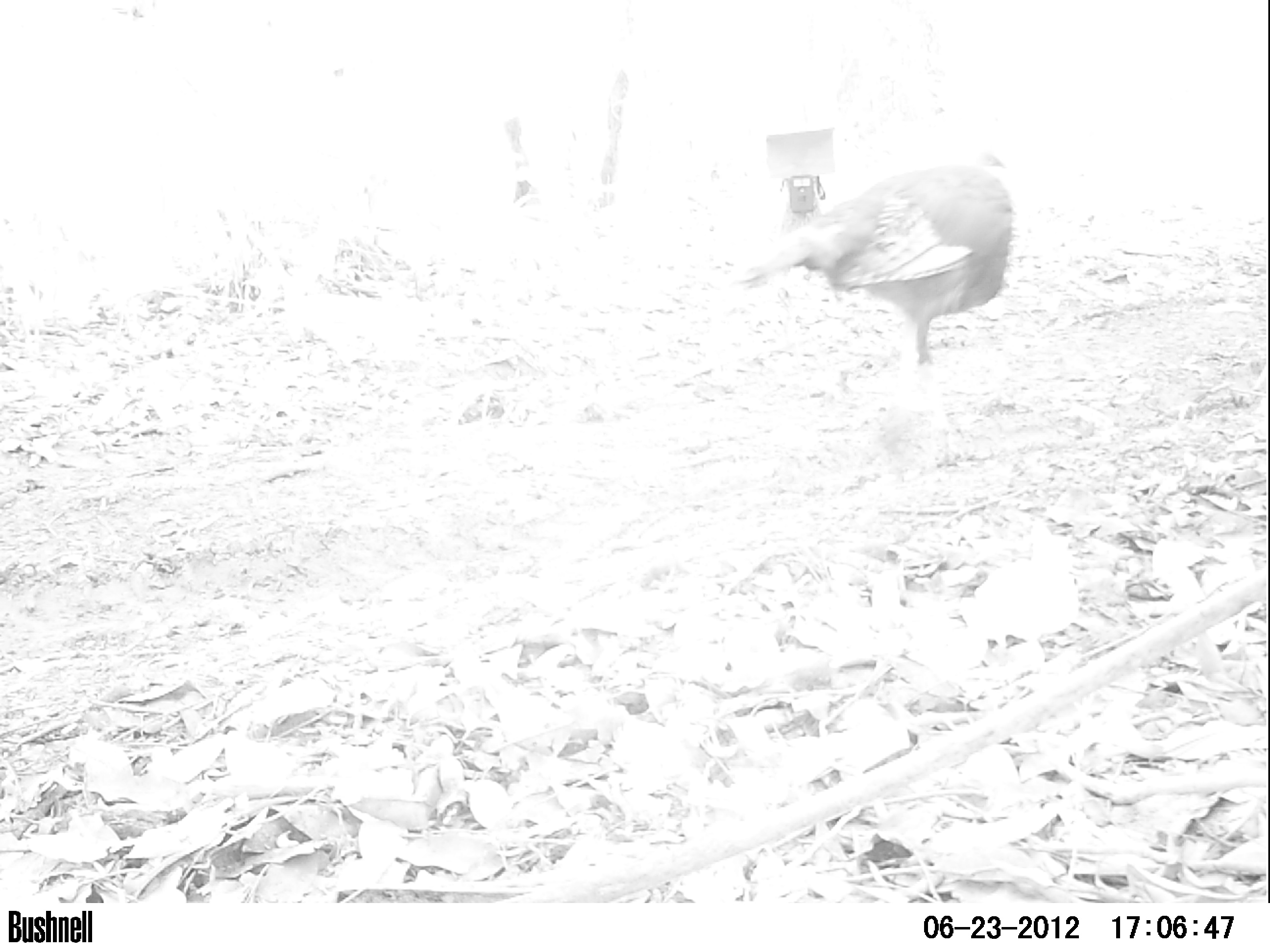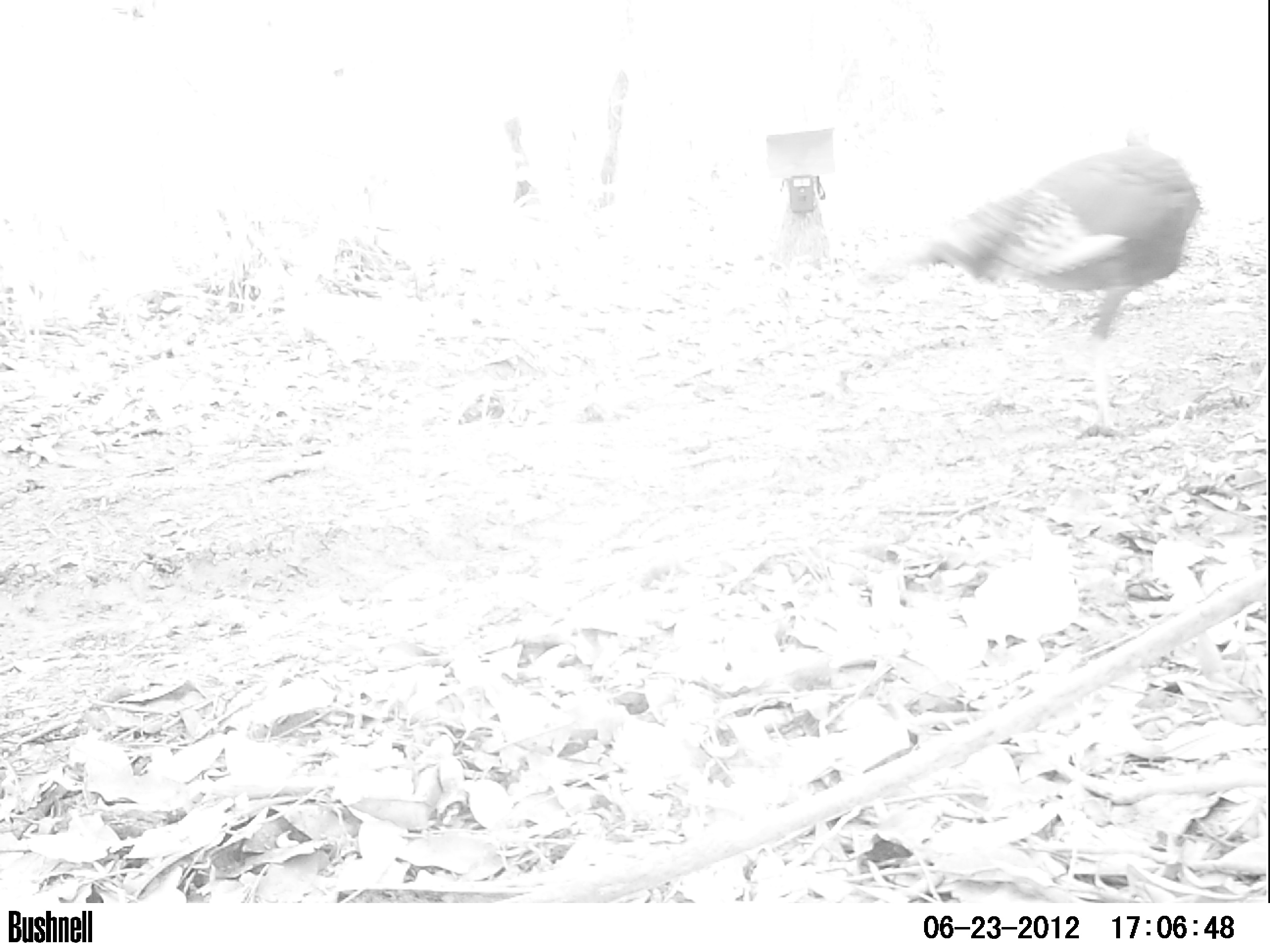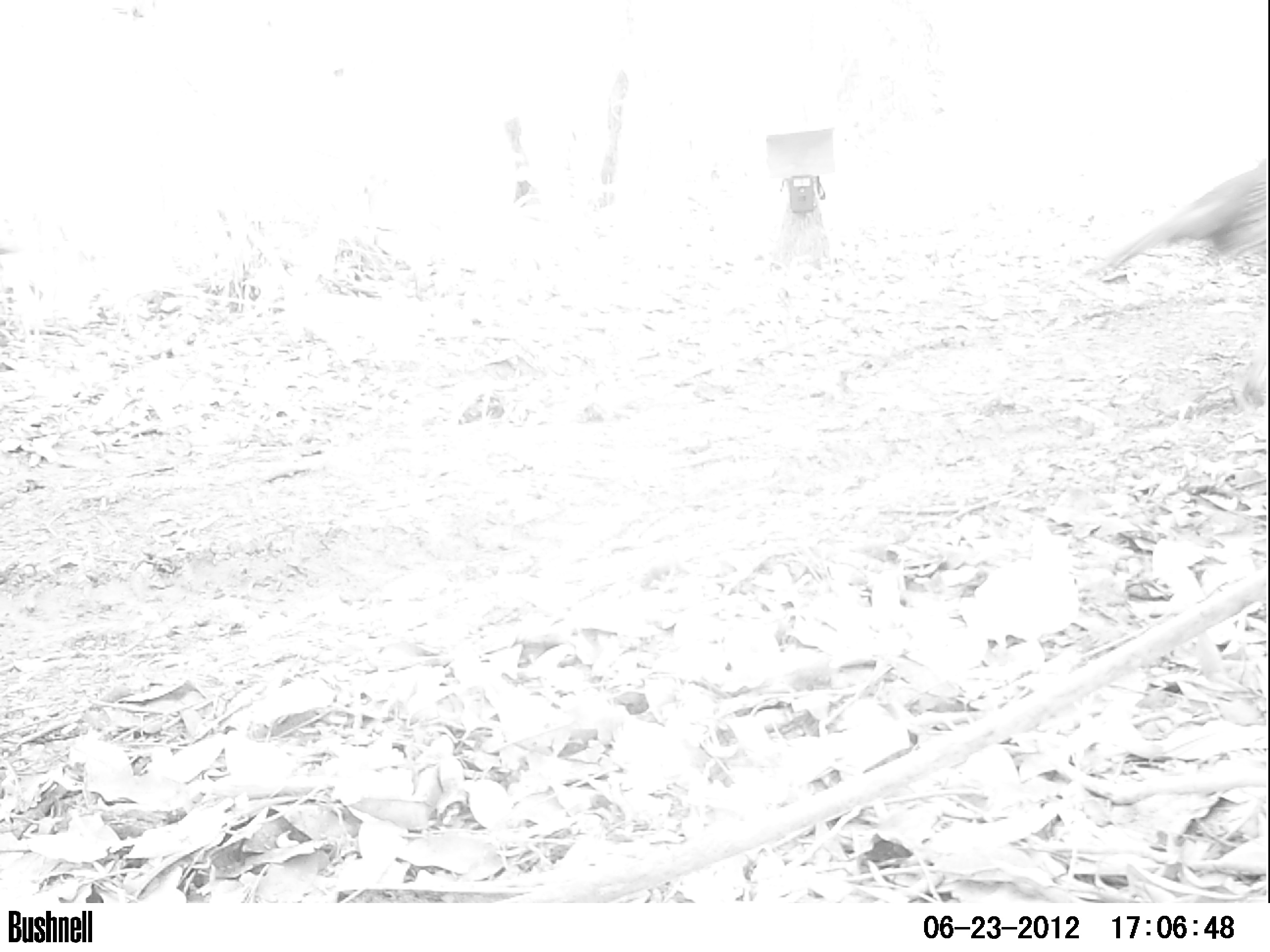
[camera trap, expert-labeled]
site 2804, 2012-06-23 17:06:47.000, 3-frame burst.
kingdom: Animalia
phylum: Chordata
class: Aves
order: Galliformes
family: Phasianidae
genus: Meleagris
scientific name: Meleagris ocellata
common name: ocellated turkey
Meleagris ocellata (ocellated turkey), count 1, age adult.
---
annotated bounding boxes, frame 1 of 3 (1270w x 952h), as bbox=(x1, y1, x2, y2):
meleagris ocellata: bbox=(735, 148, 1020, 389)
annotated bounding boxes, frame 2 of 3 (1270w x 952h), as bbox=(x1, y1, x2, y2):
meleagris ocellata: bbox=(903, 142, 1203, 343)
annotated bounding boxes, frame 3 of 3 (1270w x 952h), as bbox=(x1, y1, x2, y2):
meleagris ocellata: bbox=(1098, 160, 1268, 282)